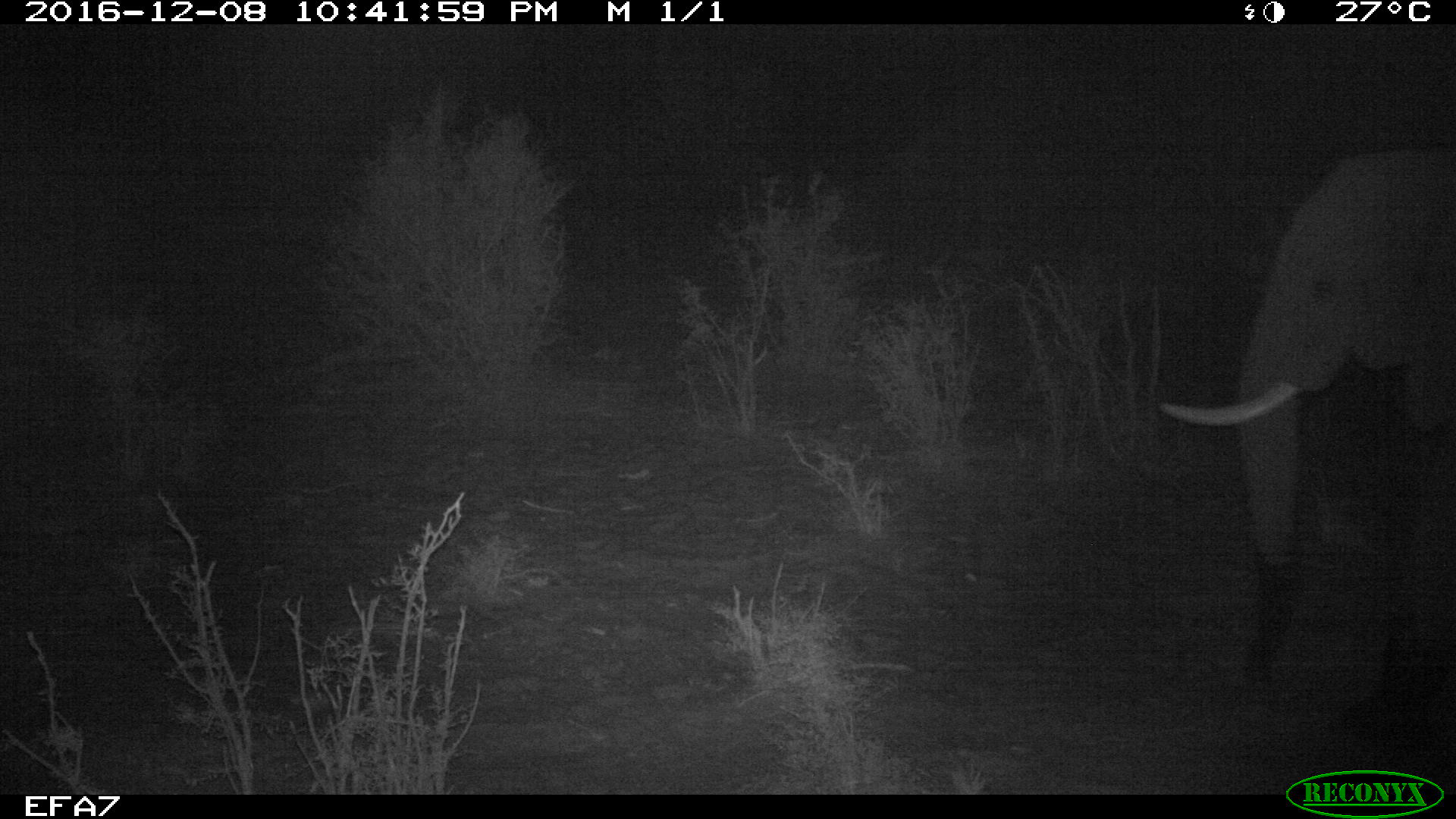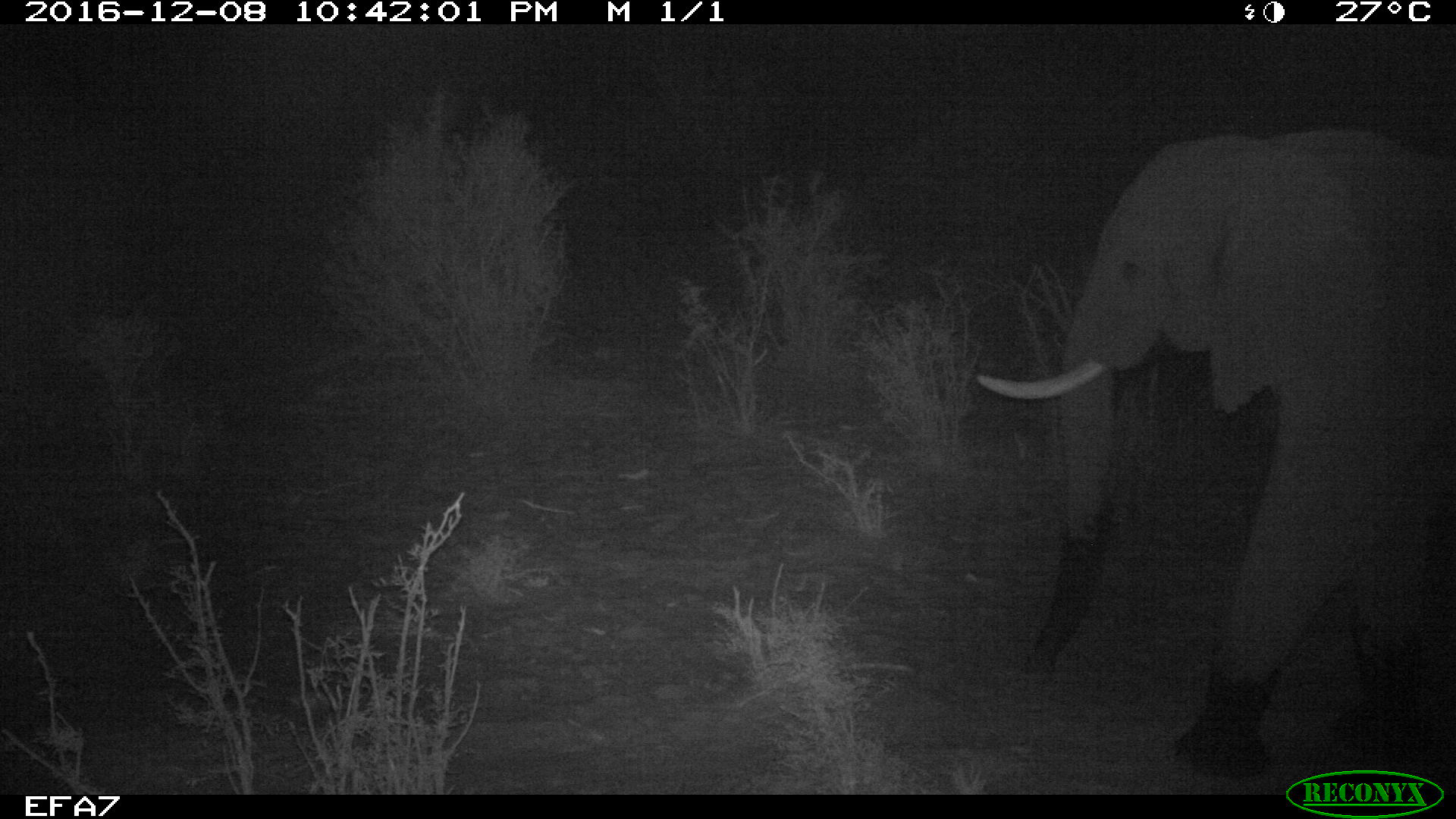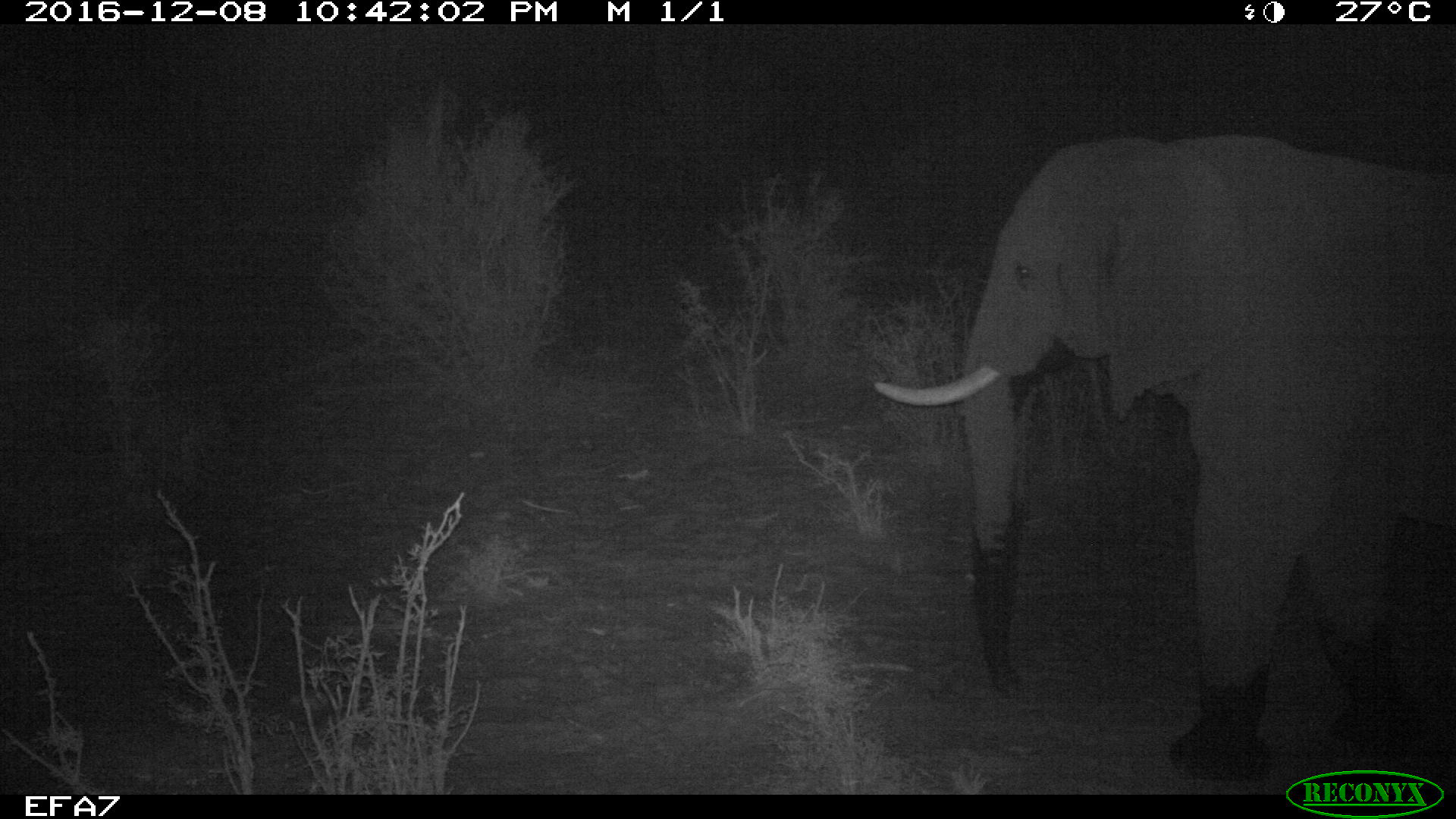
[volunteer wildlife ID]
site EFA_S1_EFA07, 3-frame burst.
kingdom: Animalia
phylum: Chordata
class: Mammalia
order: Proboscidea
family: Elephantidae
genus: Loxodonta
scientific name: Loxodonta africana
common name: african bush elephant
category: elephant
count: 1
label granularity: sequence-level